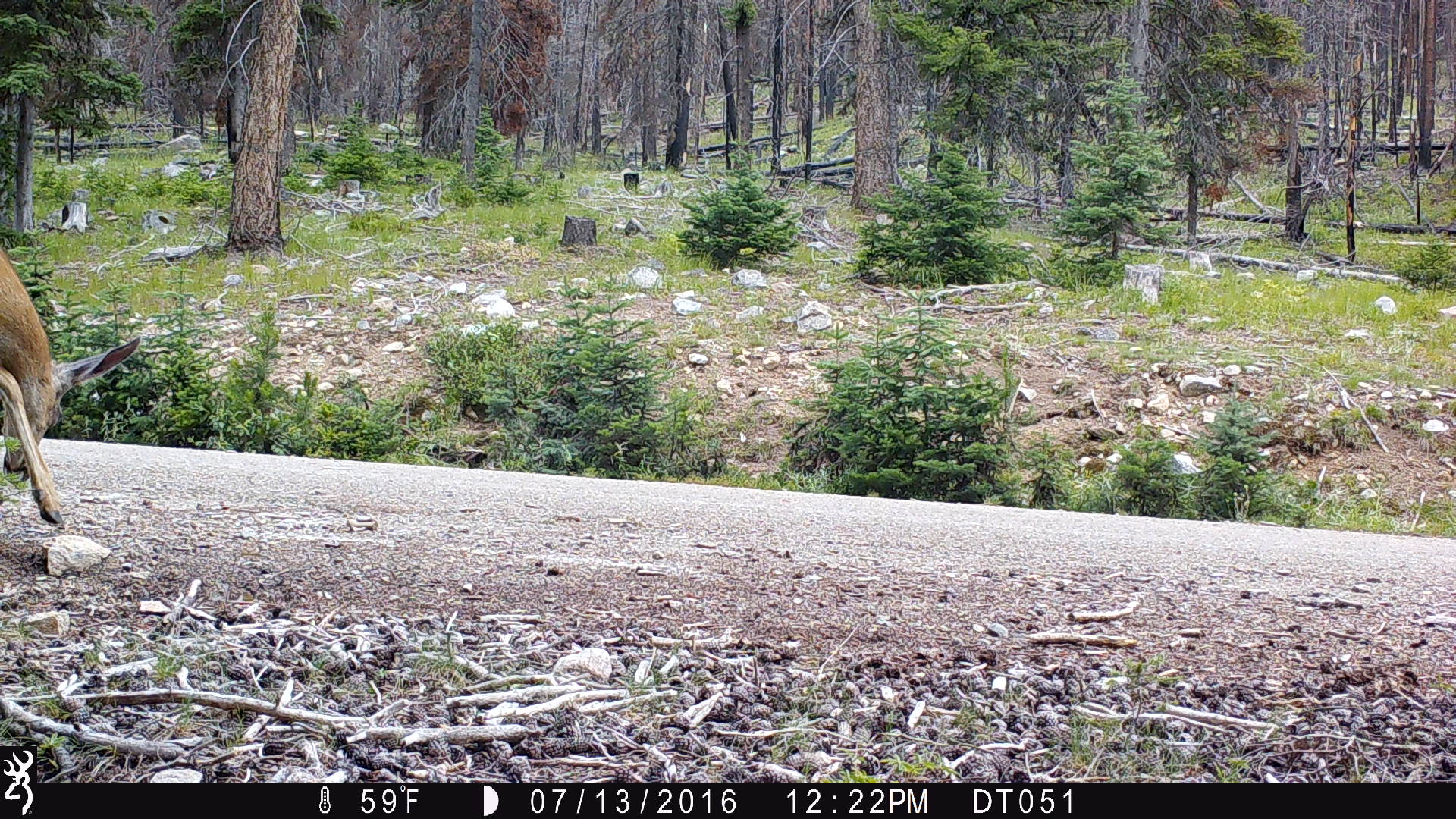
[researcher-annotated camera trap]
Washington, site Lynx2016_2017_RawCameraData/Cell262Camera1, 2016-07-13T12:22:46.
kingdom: Animalia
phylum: Chordata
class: Mammalia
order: Artiodactyla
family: Cervidae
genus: Odocoileus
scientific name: Odocoileus hemionus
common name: mule deer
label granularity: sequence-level